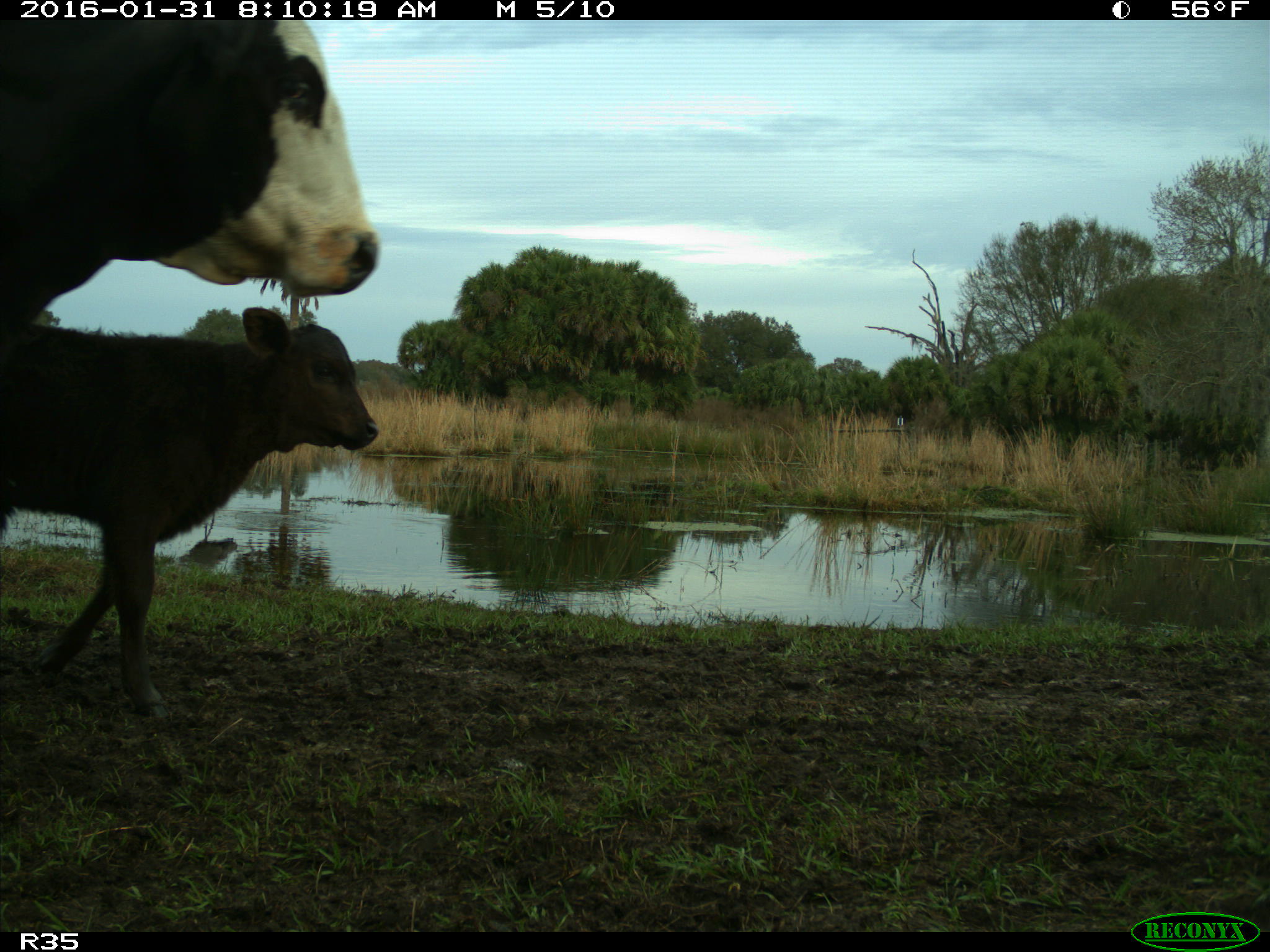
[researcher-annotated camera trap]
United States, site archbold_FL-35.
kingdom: Animalia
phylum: Chordata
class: Mammalia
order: Artiodactyla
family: Bovidae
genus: Bos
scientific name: Bos taurus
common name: domestic cow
Bos taurus (domestic cow).